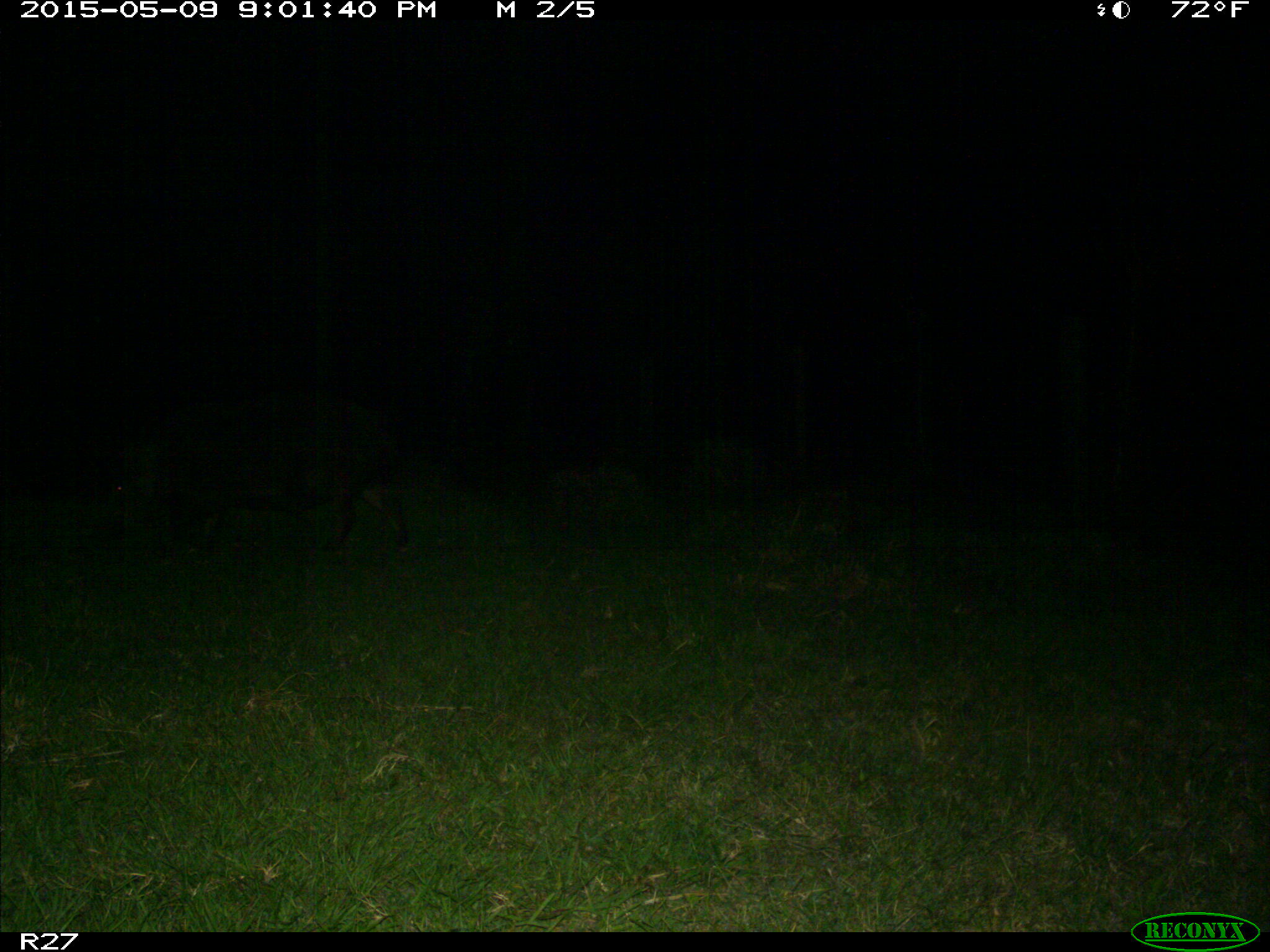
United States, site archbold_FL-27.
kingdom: Animalia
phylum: Chordata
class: Mammalia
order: Artiodactyla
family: Suidae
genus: Sus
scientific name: Sus scrofa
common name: wild boar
Sus scrofa (wild boar).